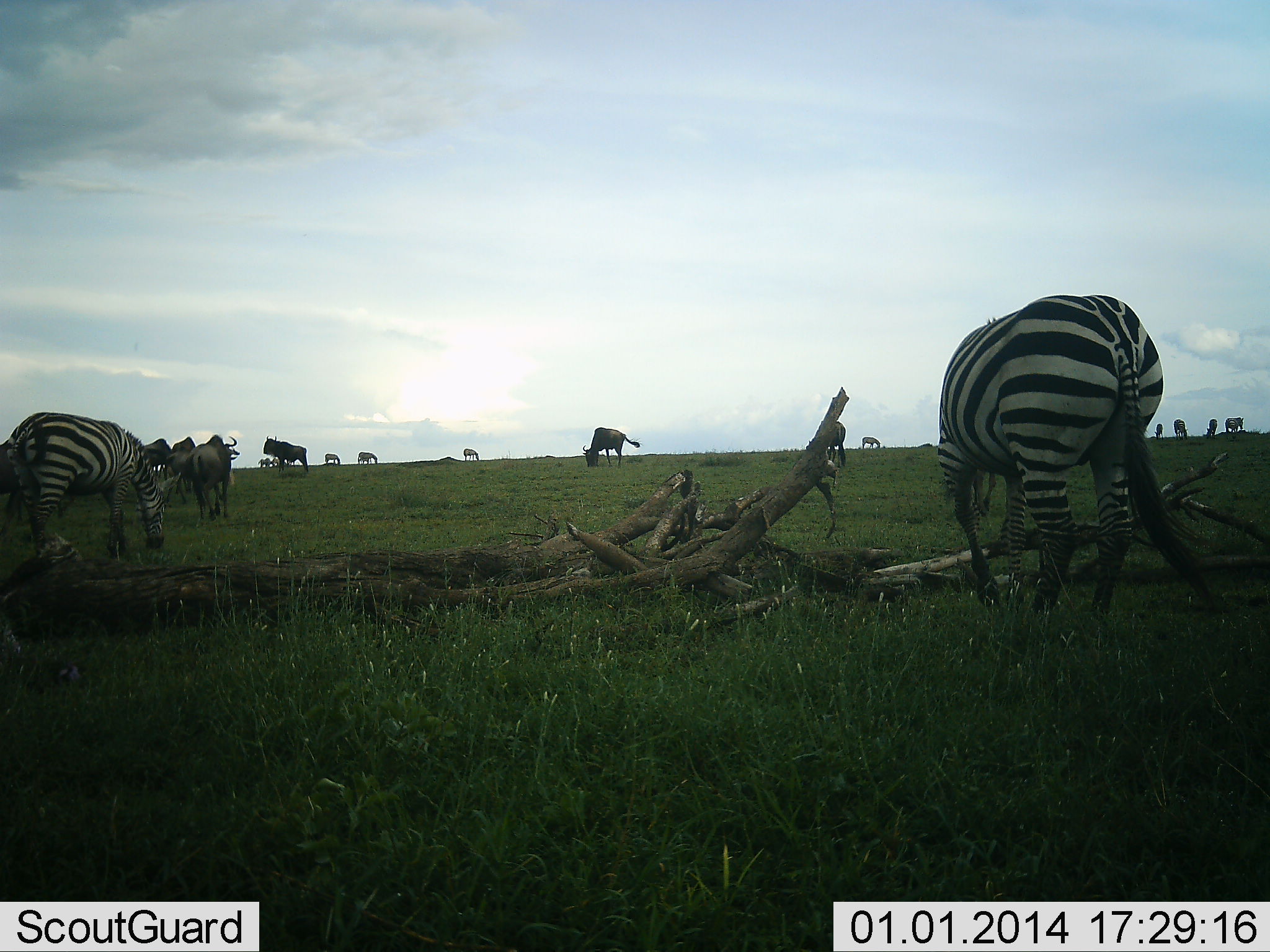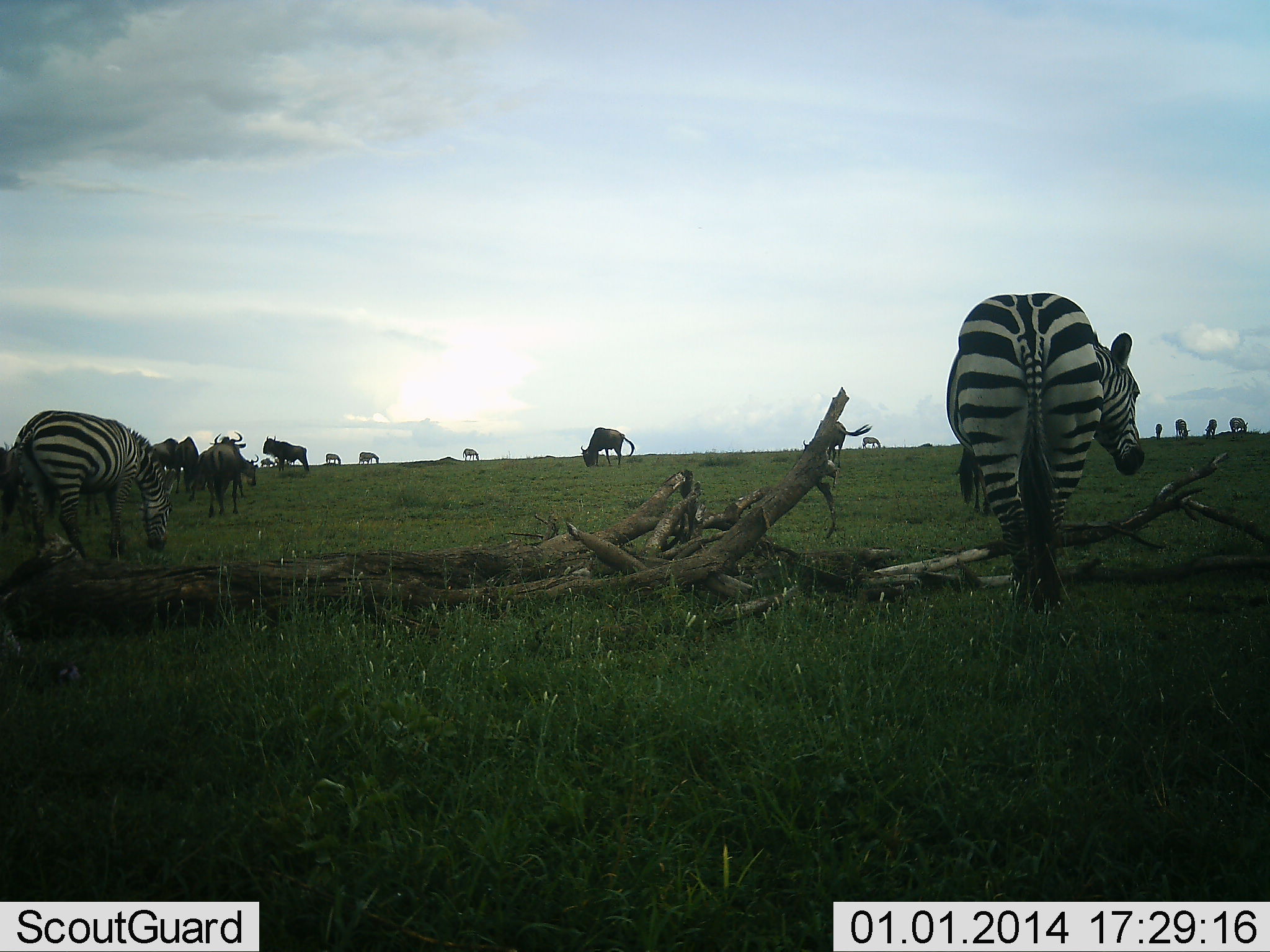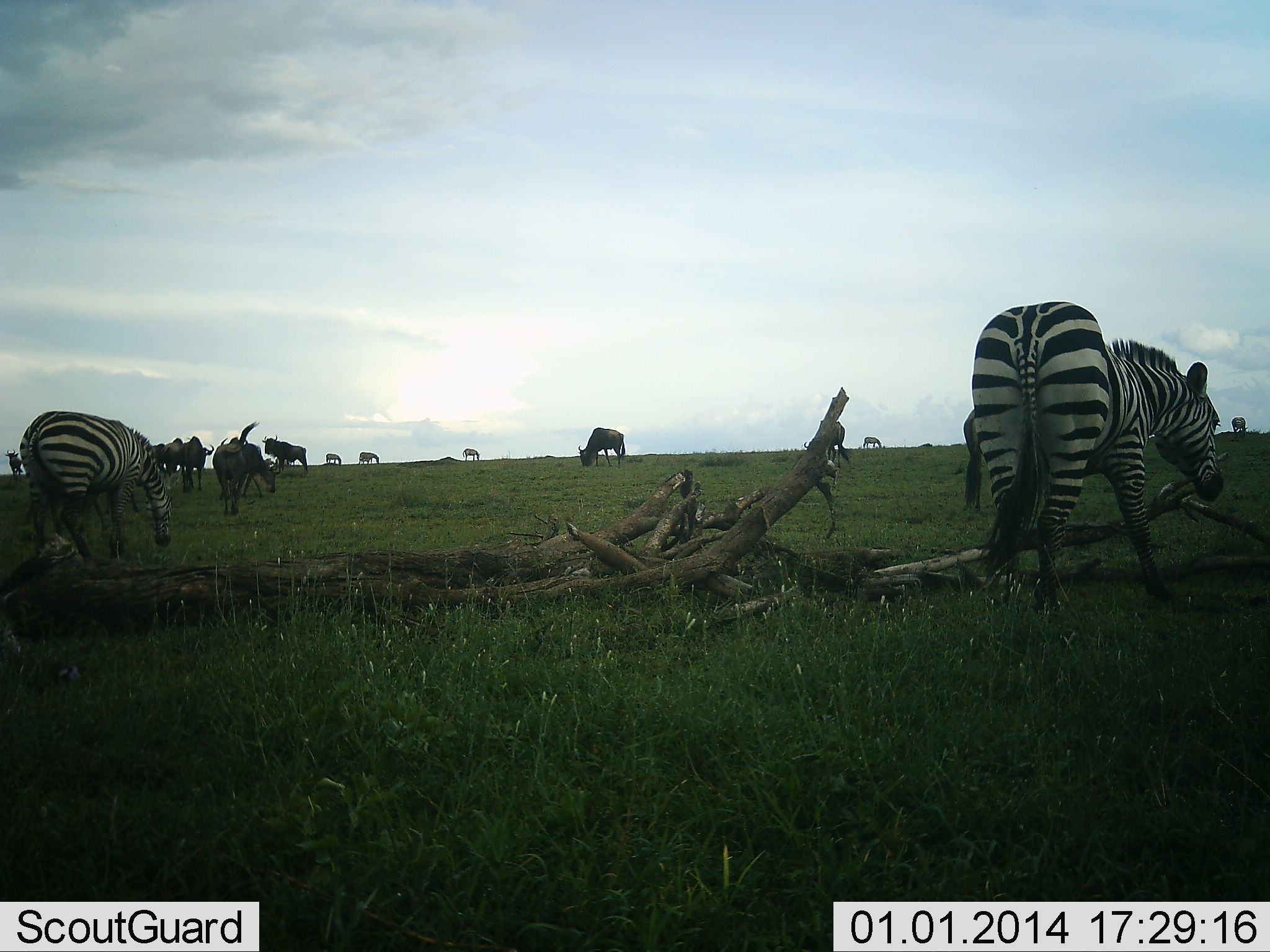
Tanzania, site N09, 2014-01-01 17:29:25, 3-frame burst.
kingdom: Animalia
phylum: Chordata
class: Mammalia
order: Artiodactyla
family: Bovidae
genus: Connochaetes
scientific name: Connochaetes taurinus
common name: blue wildebeest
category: wildebeest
Wildebeest (blue wildebeest) (Connochaetes taurinus), count 10. Behavior (volunteer vote fractions): standing 50%, resting 0%, moving 20%, interacting 0%. Young present (vote fraction): 0%. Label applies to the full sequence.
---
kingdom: Animalia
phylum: Chordata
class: Mammalia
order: Perissodactyla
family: Equidae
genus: Equus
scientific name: Equus quagga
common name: plains zebra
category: zebra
Zebra (plains zebra) (Equus quagga), count 3. Behavior (volunteer vote fractions): standing 10%, resting 0%, moving 20%, interacting 0%. Young present (vote fraction): 0%. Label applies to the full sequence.